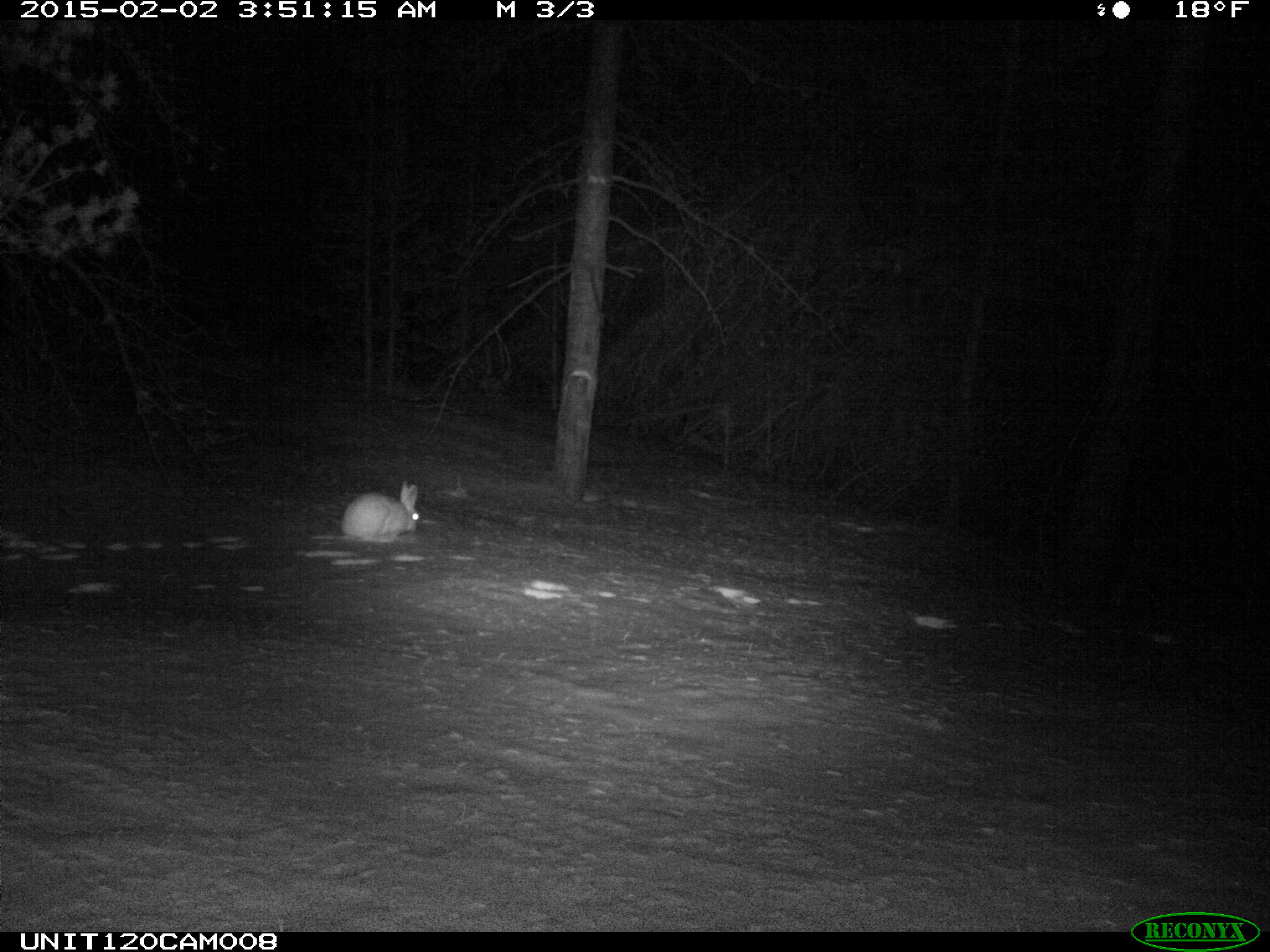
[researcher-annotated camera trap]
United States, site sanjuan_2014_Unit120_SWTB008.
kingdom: Animalia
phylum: Chordata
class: Mammalia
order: Lagomorpha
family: Leporidae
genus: Lepus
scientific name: Lepus americanus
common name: snowshoe hare